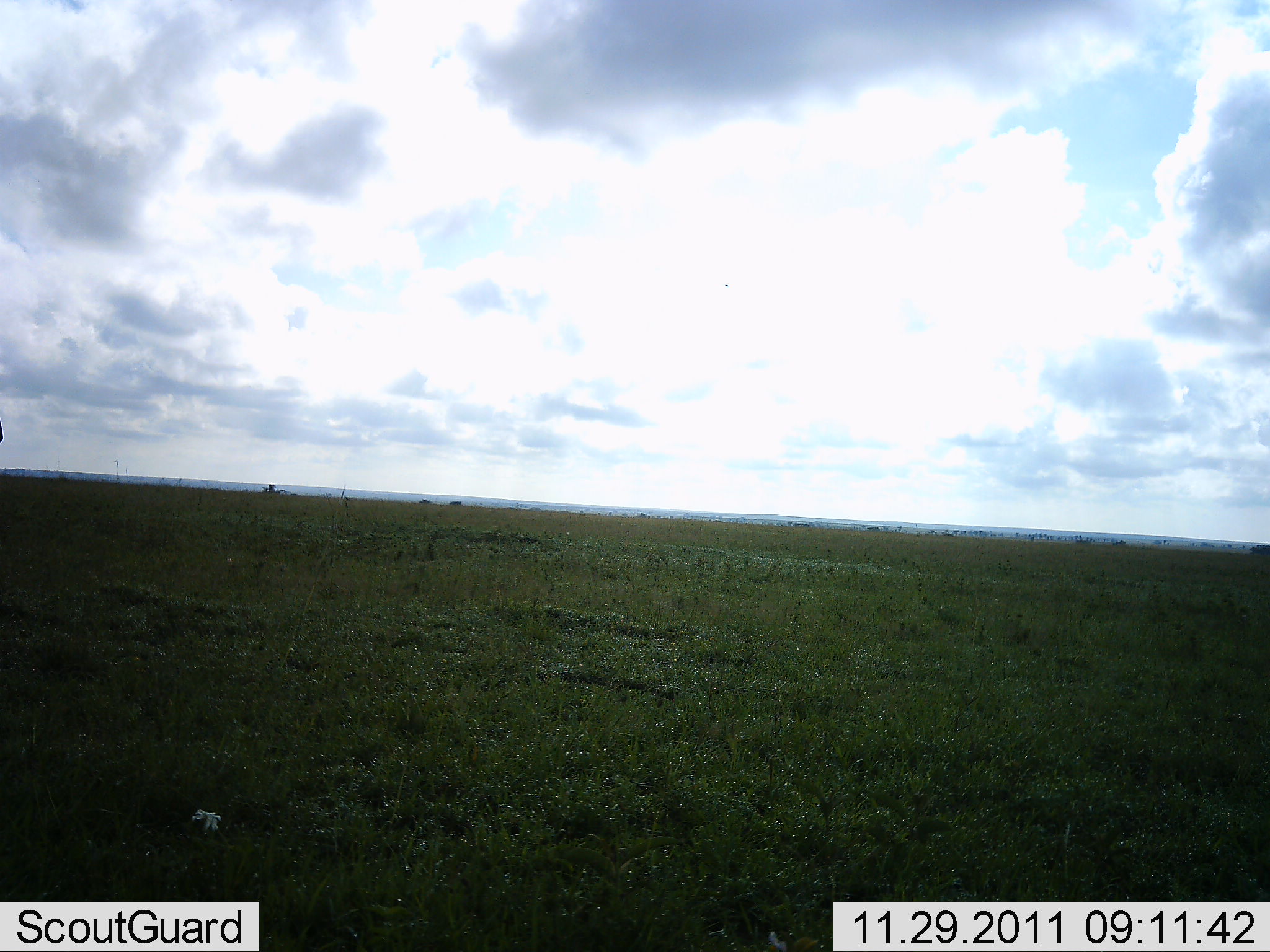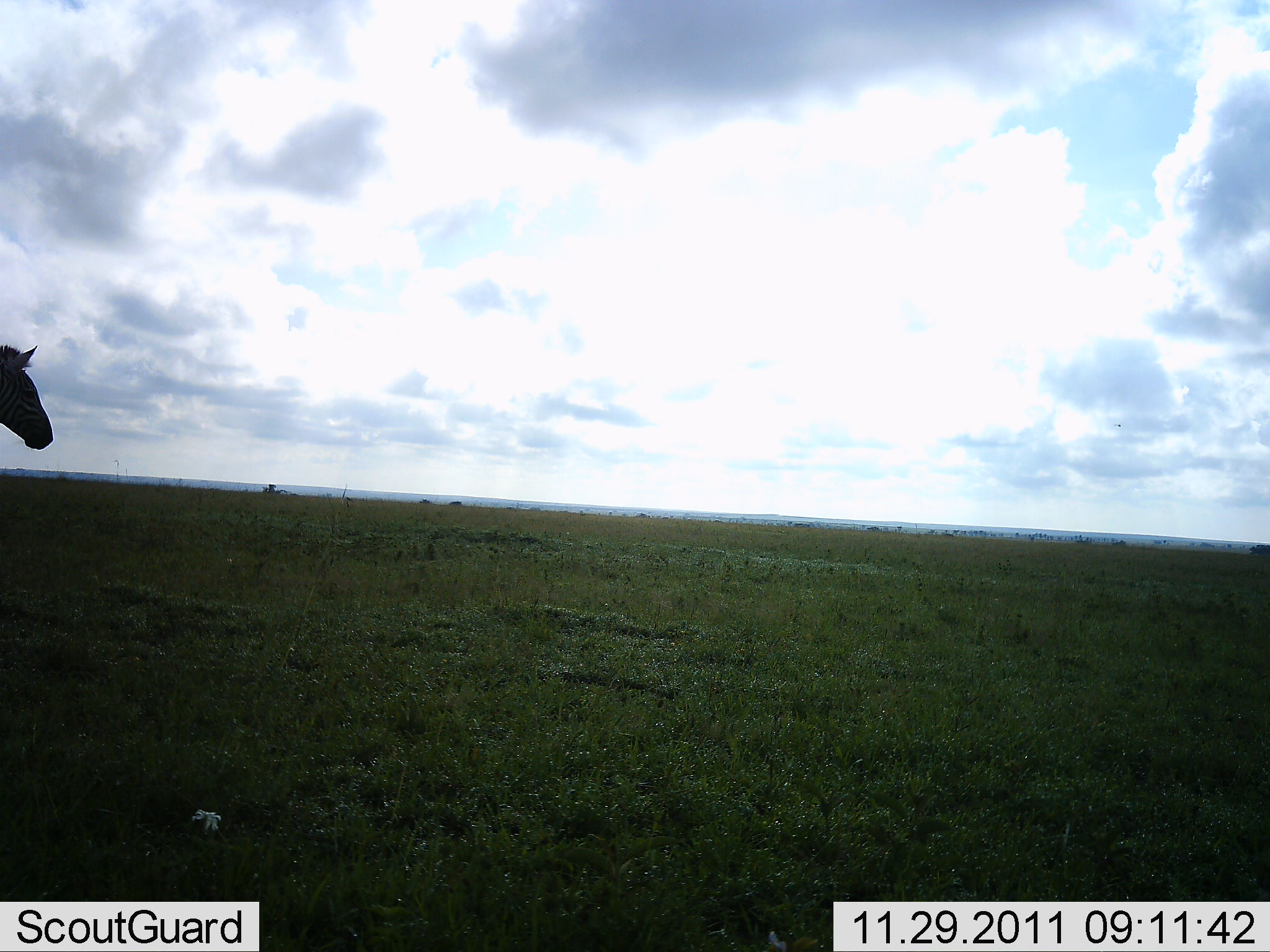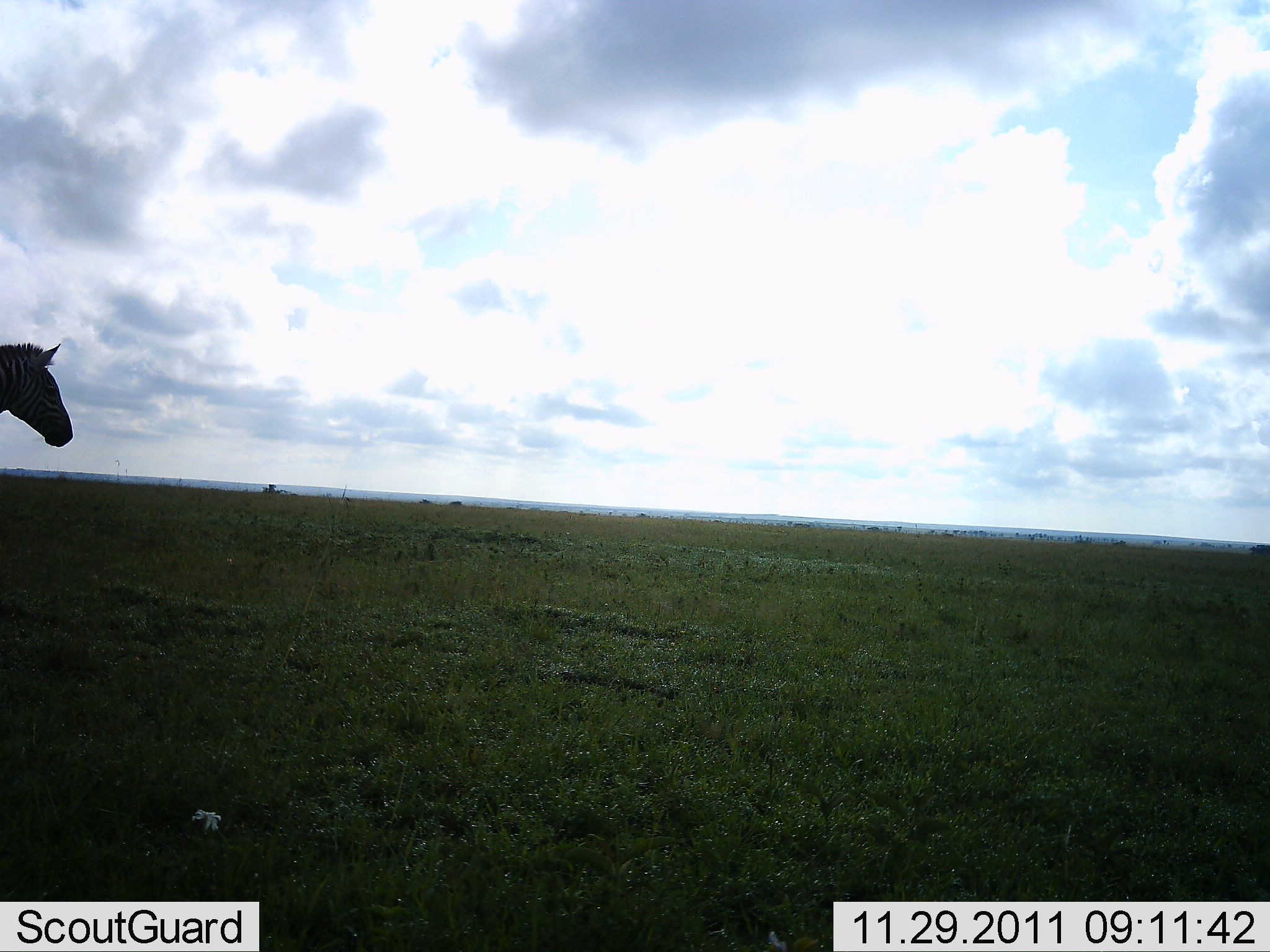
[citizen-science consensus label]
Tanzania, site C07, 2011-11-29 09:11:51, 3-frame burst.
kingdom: Animalia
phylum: Chordata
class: Mammalia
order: Perissodactyla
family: Equidae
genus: Equus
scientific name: Equus quagga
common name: plains zebra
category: zebra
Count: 1.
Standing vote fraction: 21%.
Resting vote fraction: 0%.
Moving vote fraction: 79%.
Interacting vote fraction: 0%.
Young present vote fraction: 0%.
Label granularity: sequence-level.